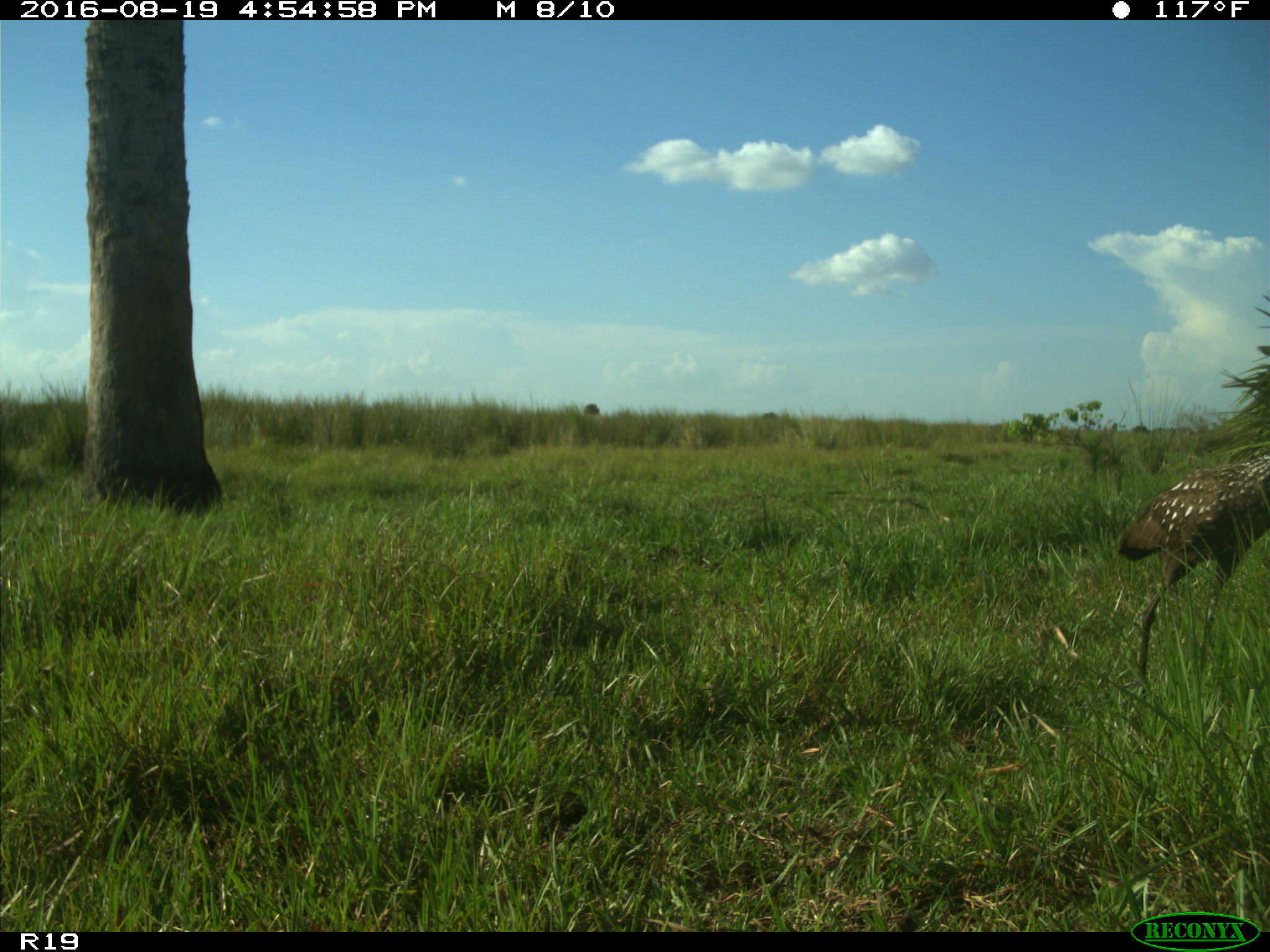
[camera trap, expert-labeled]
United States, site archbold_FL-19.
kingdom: Animalia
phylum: Chordata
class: Aves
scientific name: Aves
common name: birds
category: unidentified bird